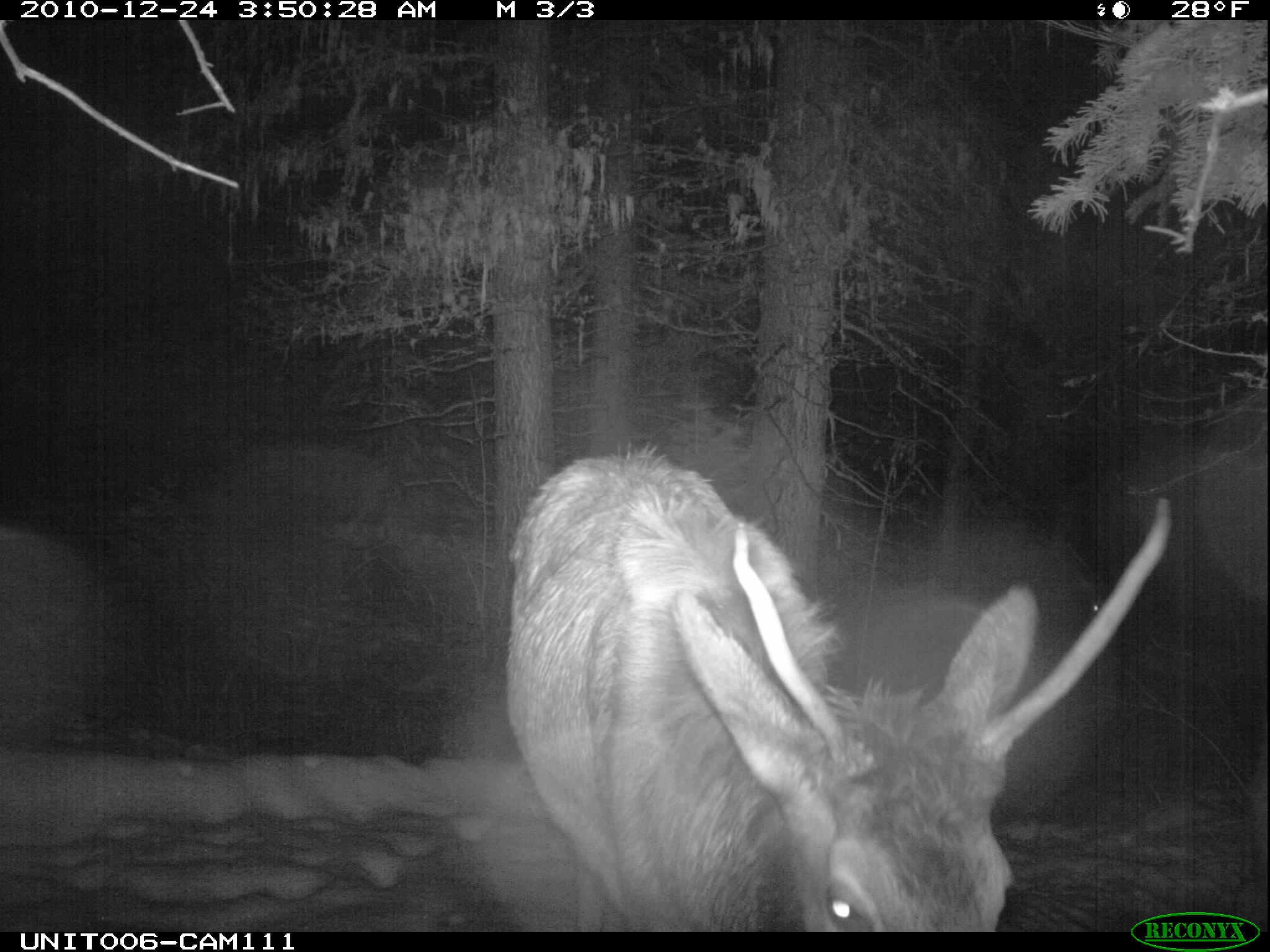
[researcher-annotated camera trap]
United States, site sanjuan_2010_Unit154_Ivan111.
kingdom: Animalia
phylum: Chordata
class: Mammalia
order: Artiodactyla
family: Cervidae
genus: Cervus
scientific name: Cervus elaphus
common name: red deer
Cervus elaphus (red deer).